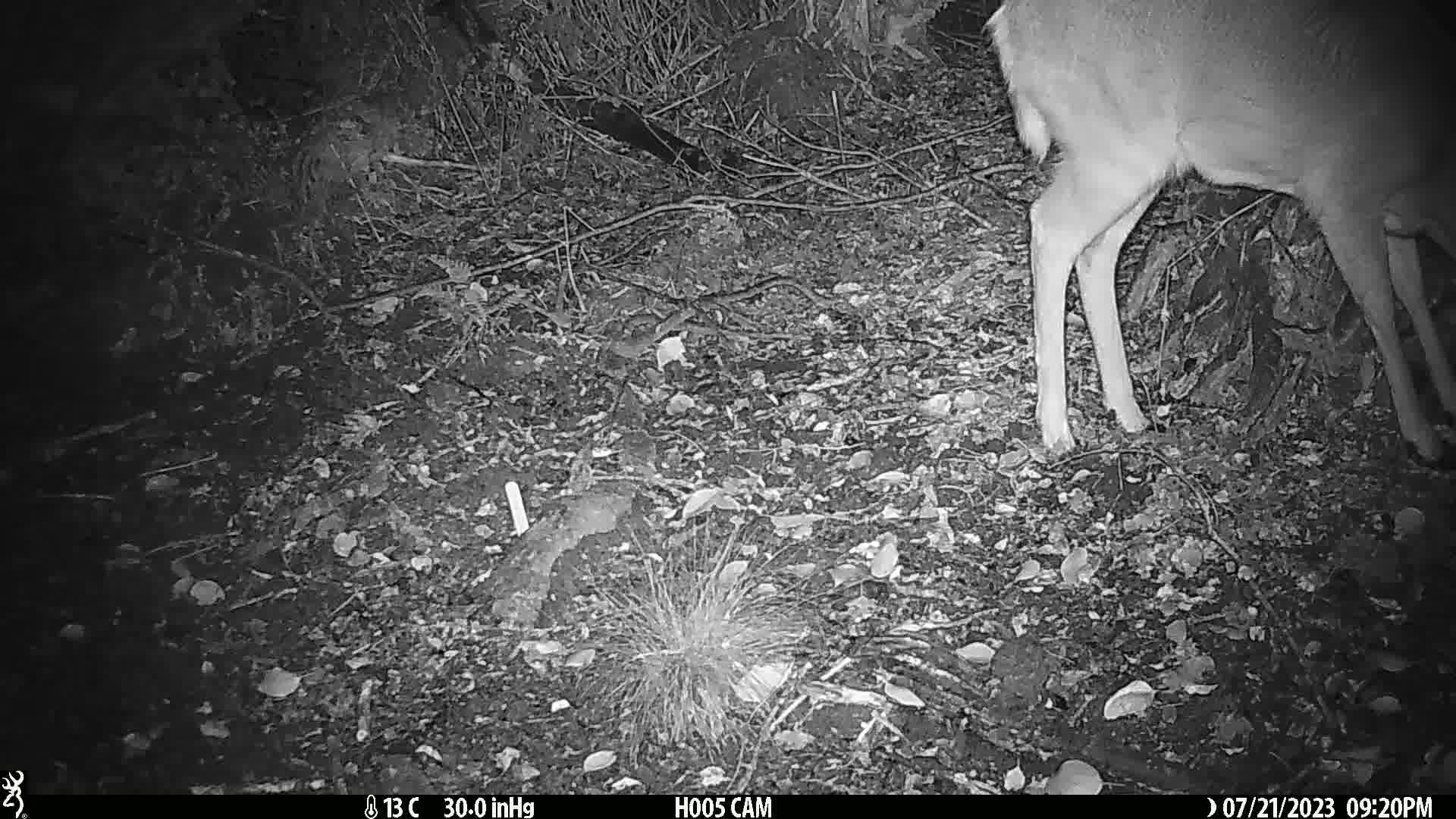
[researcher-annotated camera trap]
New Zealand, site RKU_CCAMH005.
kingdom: Animalia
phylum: Chordata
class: Mammalia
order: Artiodactyla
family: Cervidae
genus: Odocoileus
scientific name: Odocoileus virginianus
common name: white-tailed deer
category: white tailed deer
White tailed deer (white-tailed deer) (Odocoileus virginianus).